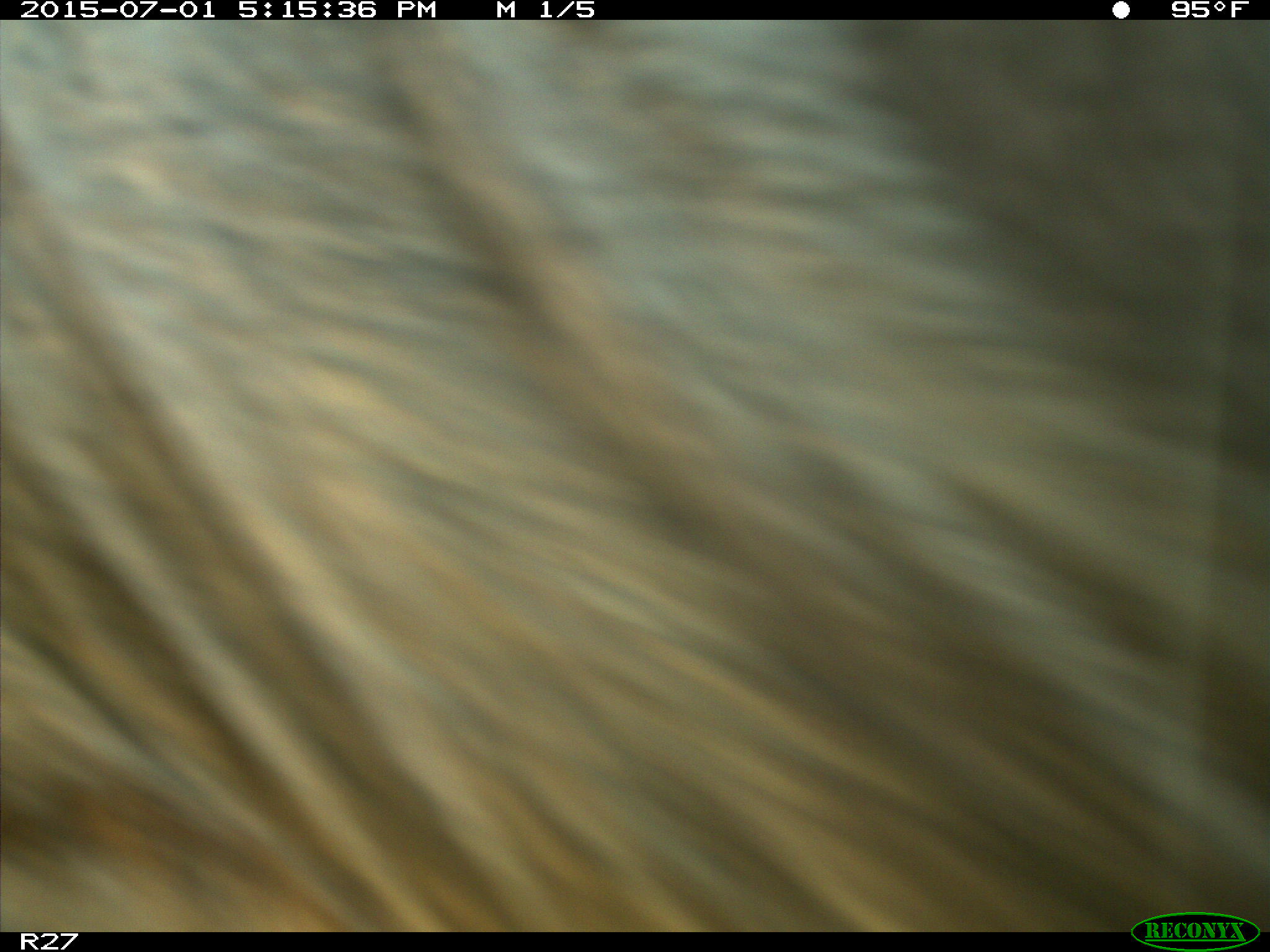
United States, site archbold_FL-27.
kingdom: Animalia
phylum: Chordata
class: Mammalia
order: Artiodactyla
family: Bovidae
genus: Bos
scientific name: Bos taurus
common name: domestic cow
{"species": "Bos taurus (domestic cow)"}